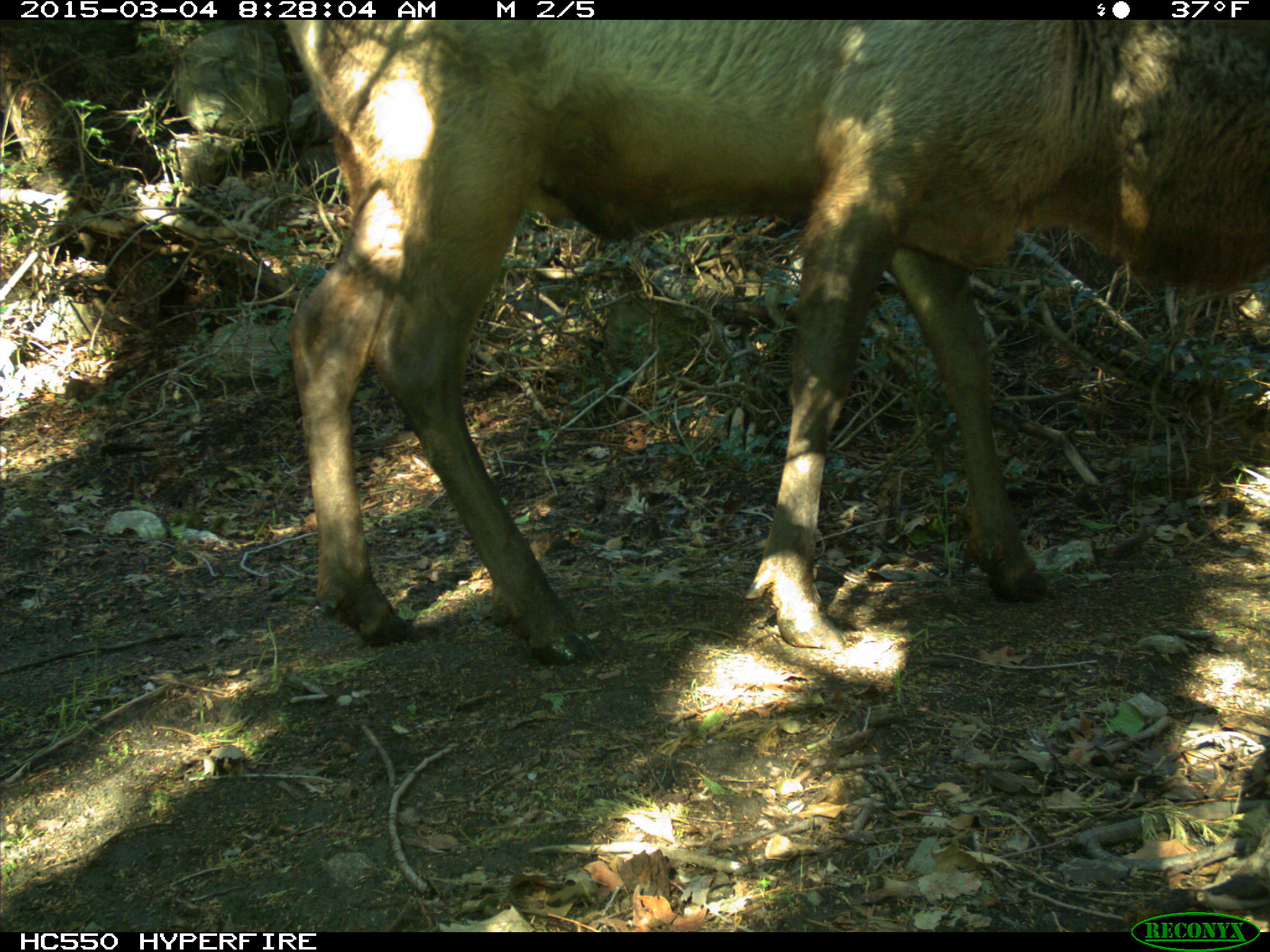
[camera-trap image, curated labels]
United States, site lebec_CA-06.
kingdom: Animalia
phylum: Chordata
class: Mammalia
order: Artiodactyla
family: Cervidae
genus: Cervus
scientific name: Cervus canadensis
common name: elk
Cervus canadensis (elk).